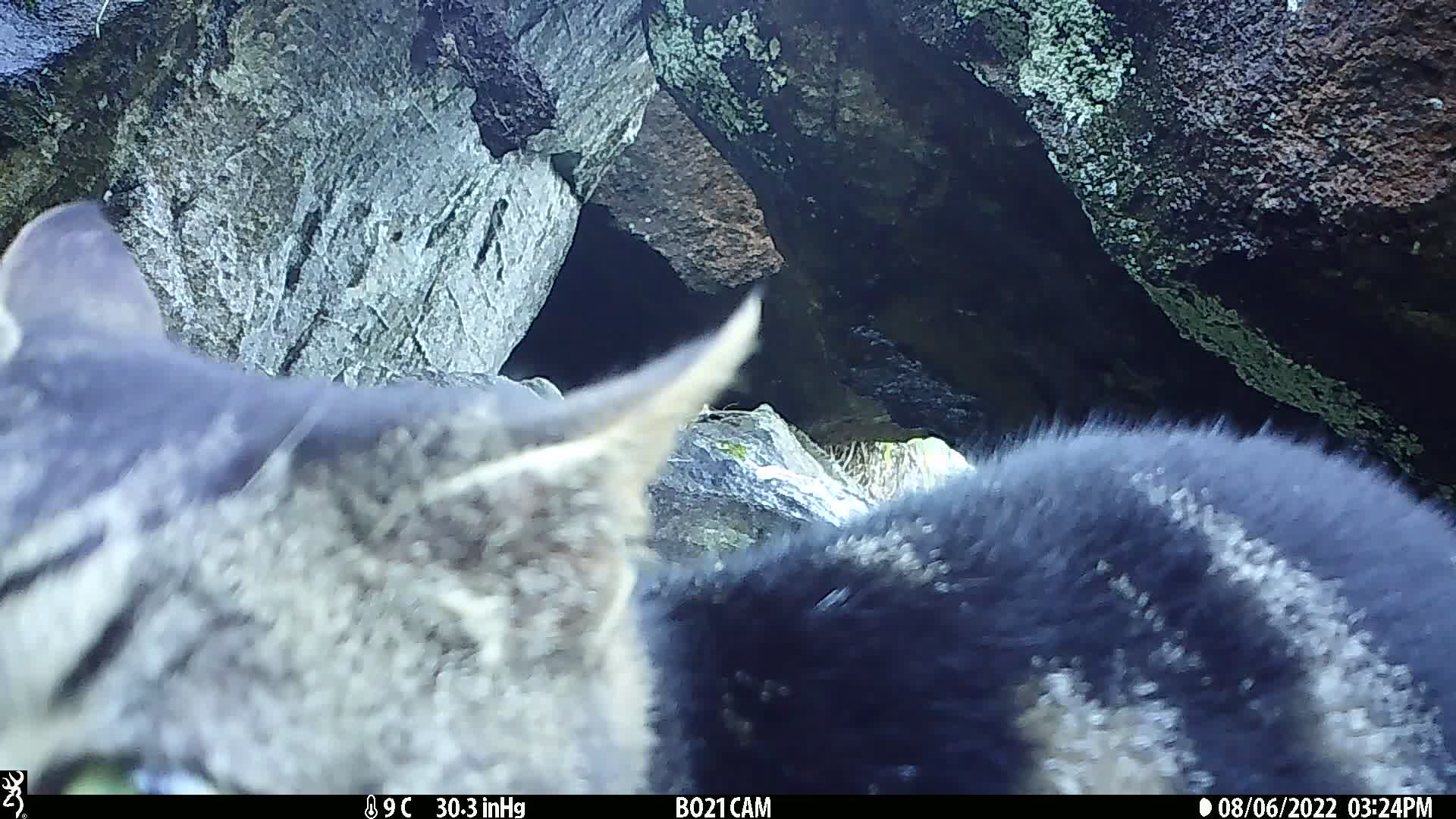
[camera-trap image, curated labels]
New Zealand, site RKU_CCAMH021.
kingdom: Animalia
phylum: Chordata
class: Mammalia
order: Carnivora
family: Felidae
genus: Felis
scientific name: Felis catus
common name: domestic cat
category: cat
Cat (domestic cat) (Felis catus).